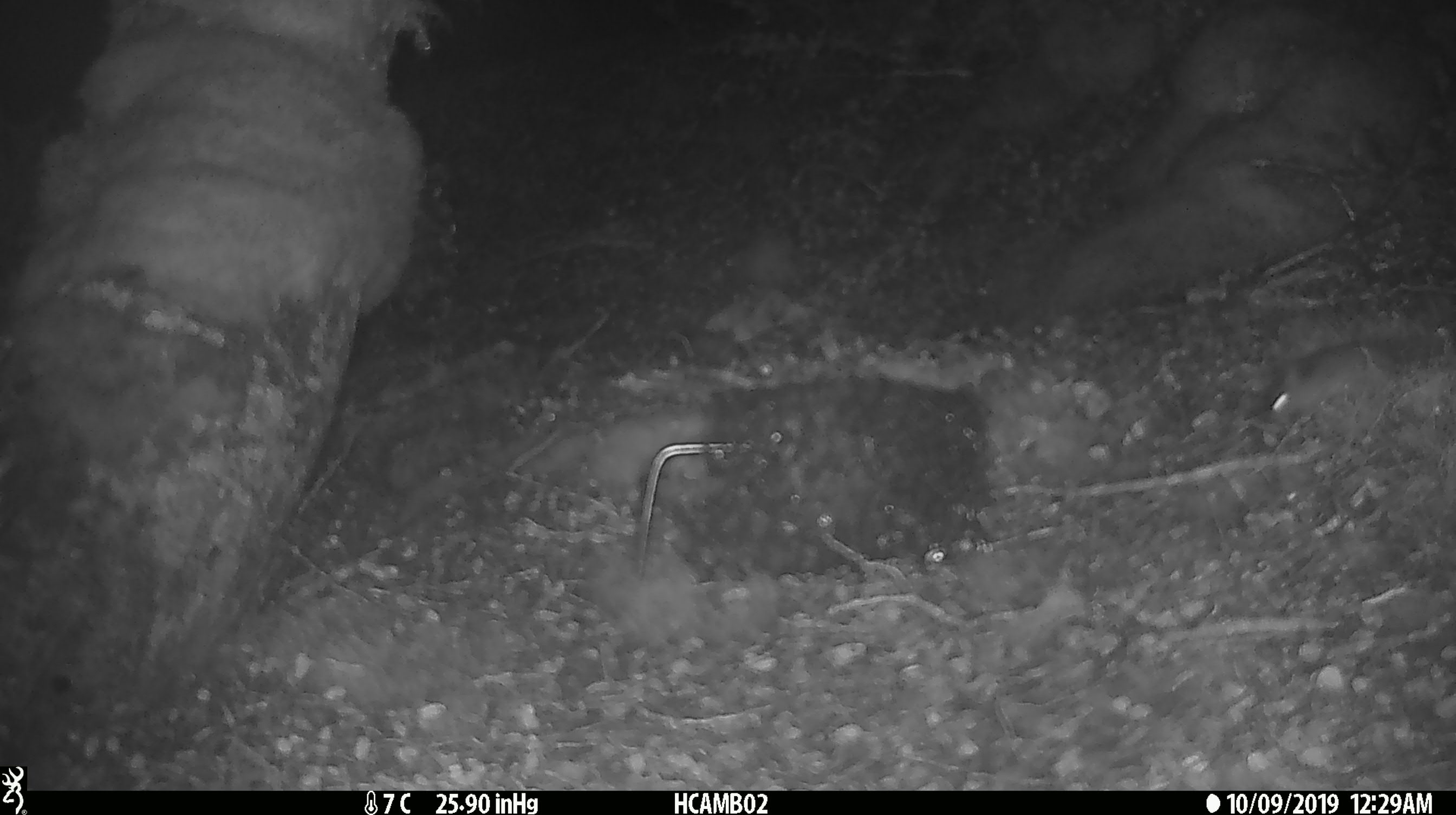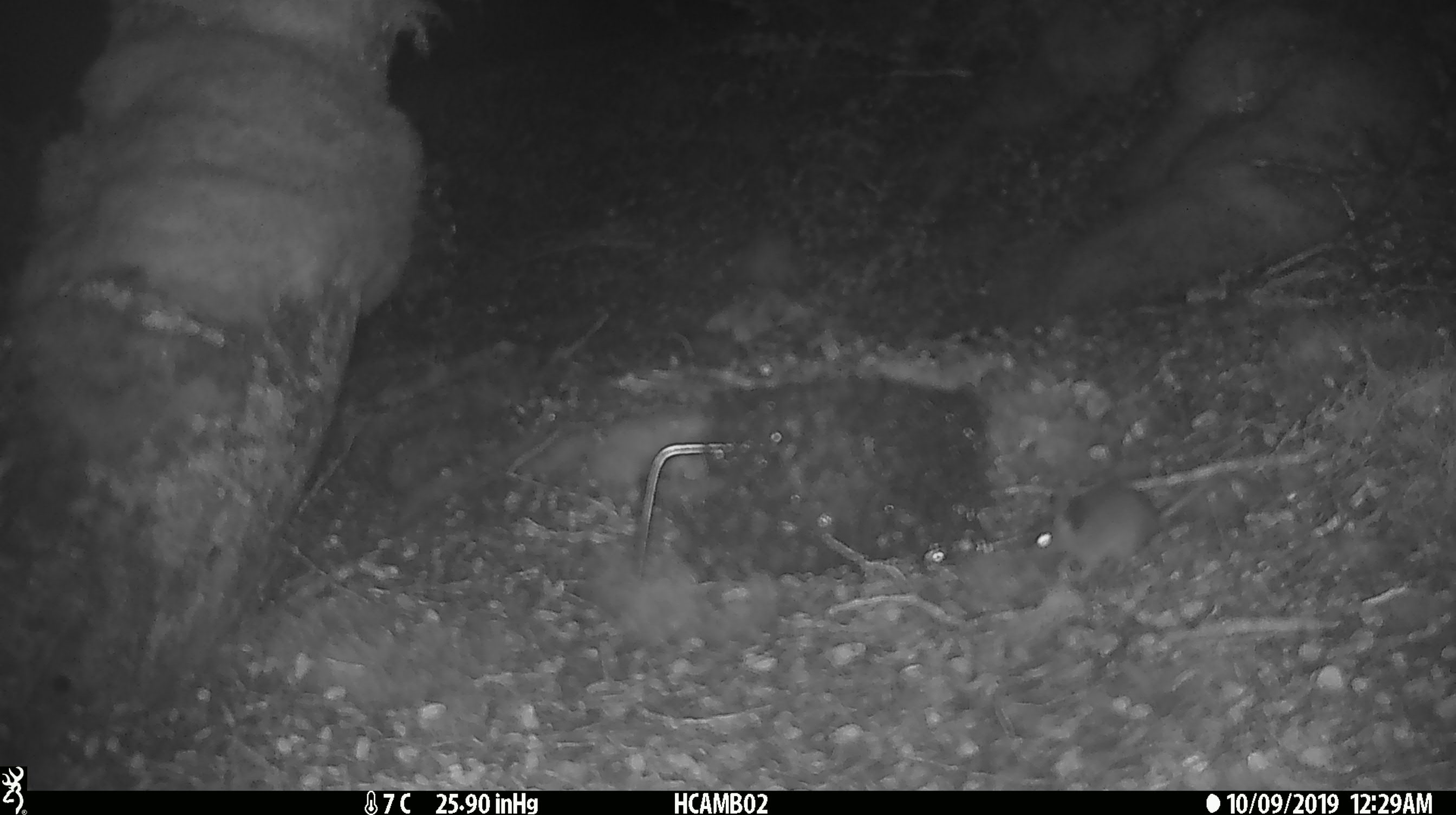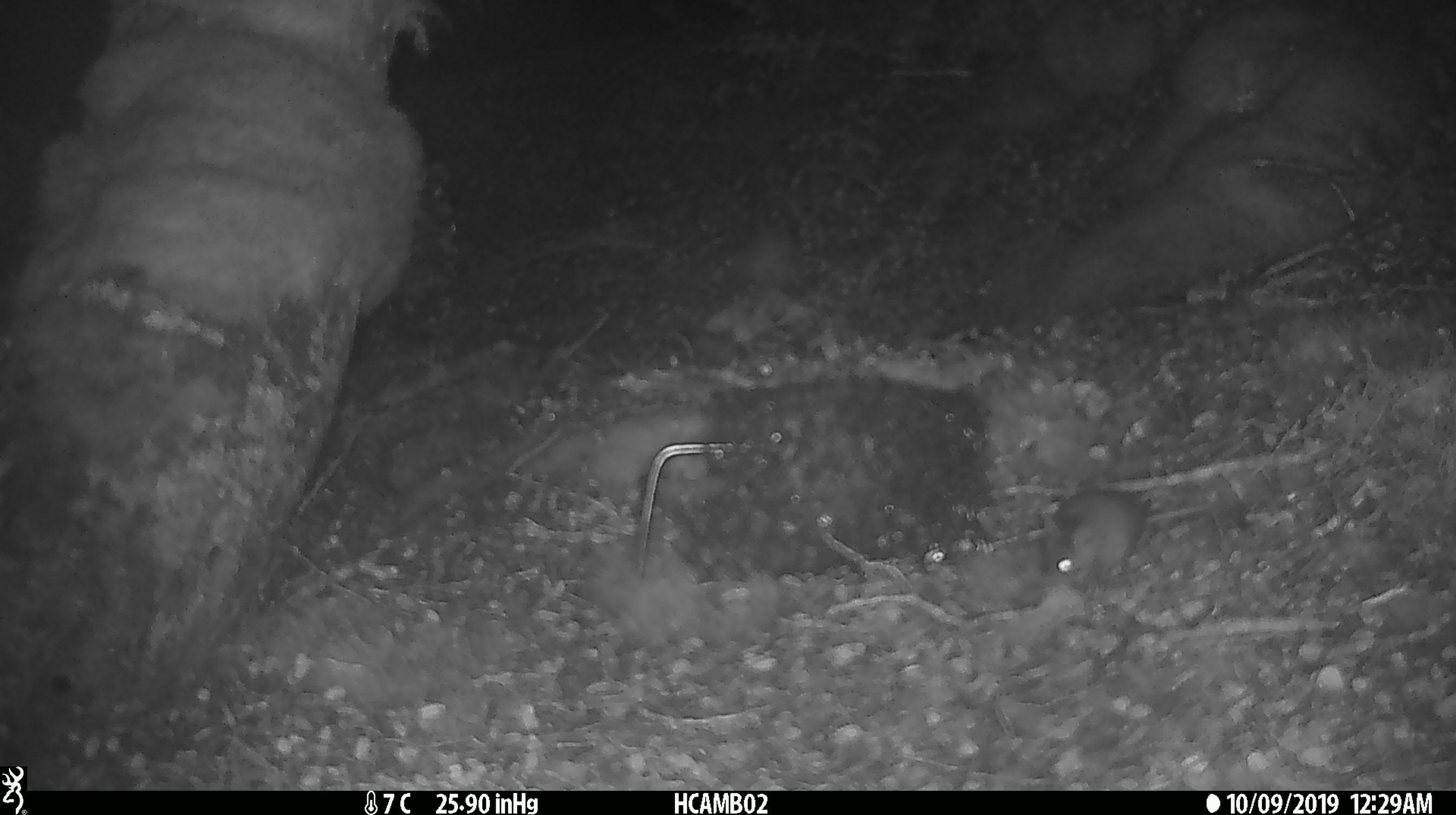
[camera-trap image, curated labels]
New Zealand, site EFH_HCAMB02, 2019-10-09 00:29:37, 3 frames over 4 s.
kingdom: Animalia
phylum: Chordata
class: Mammalia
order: Rodentia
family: Muridae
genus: Mus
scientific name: Mus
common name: mouse